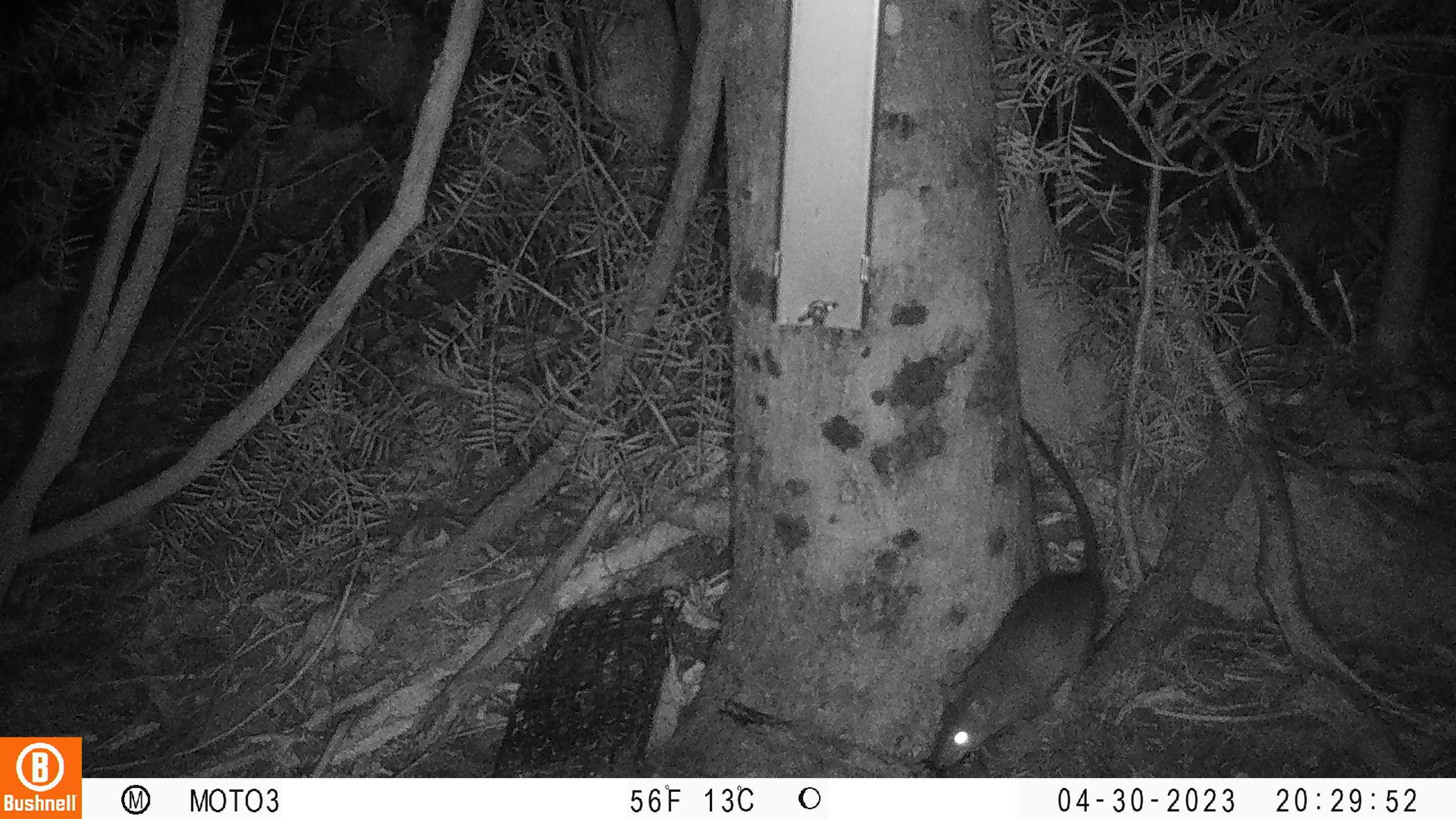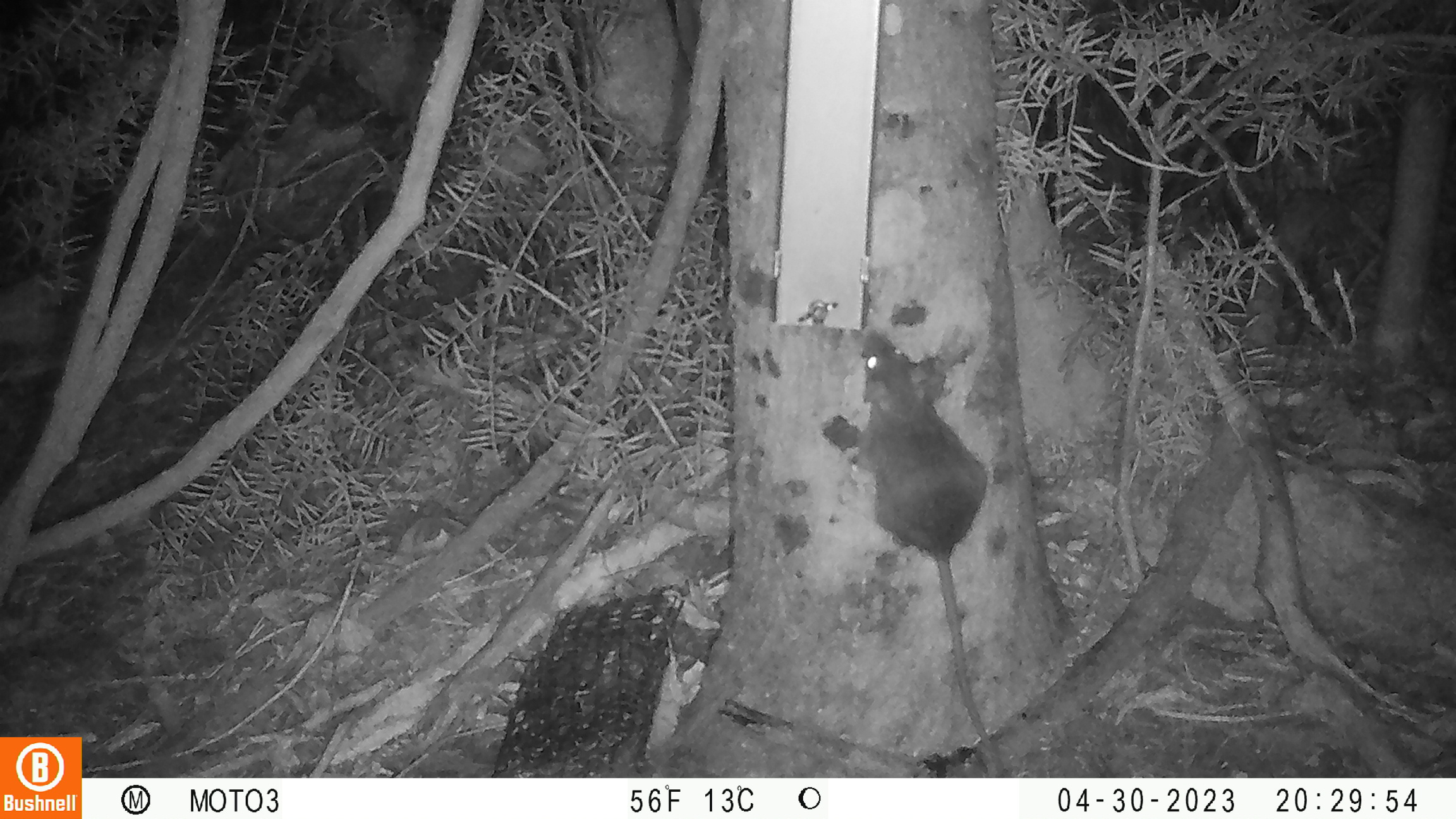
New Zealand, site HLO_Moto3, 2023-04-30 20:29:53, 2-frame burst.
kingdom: Animalia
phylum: Chordata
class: Mammalia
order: Rodentia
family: Muridae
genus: Rattus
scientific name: Rattus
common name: rat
Rat (Rattus).